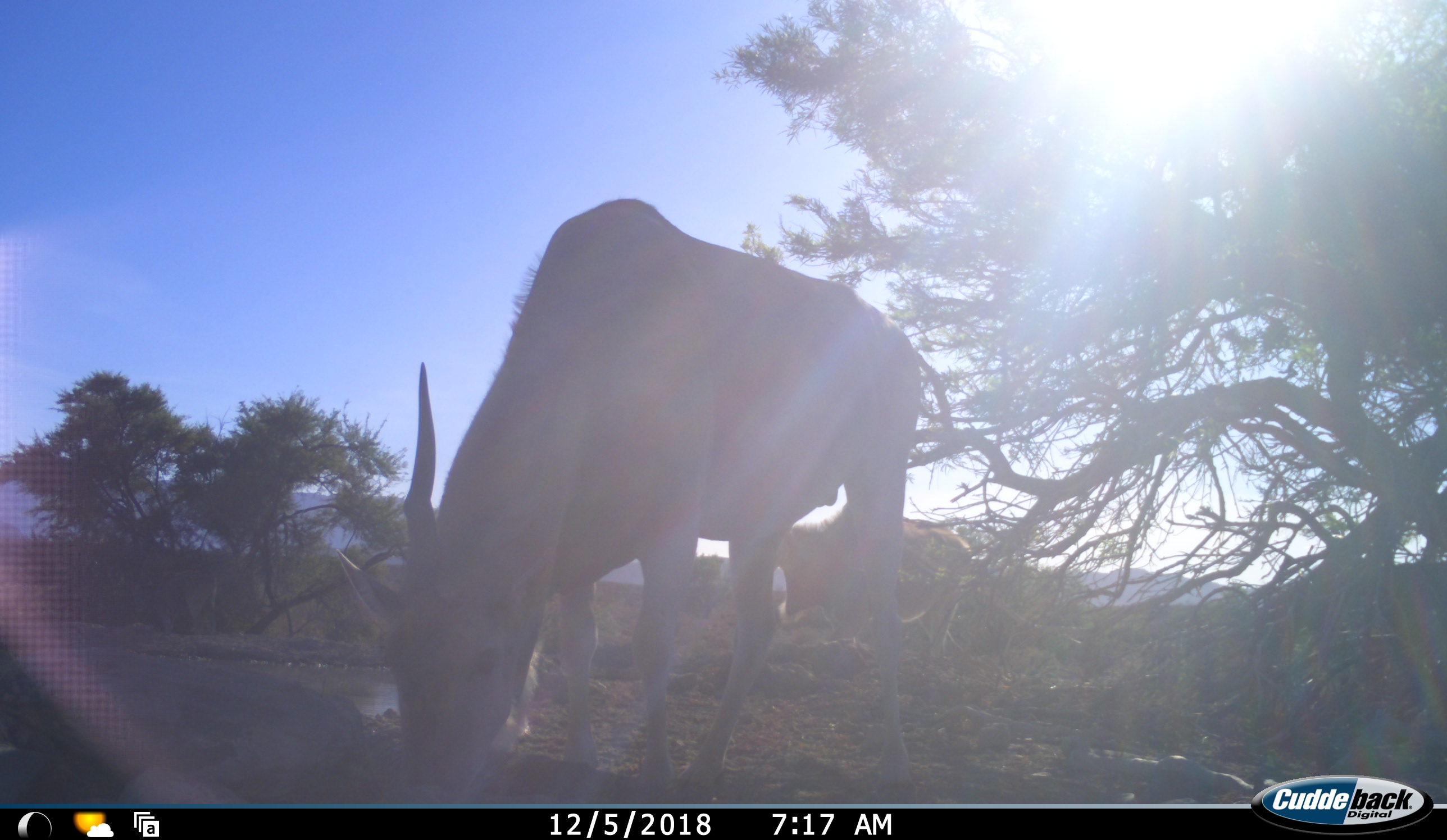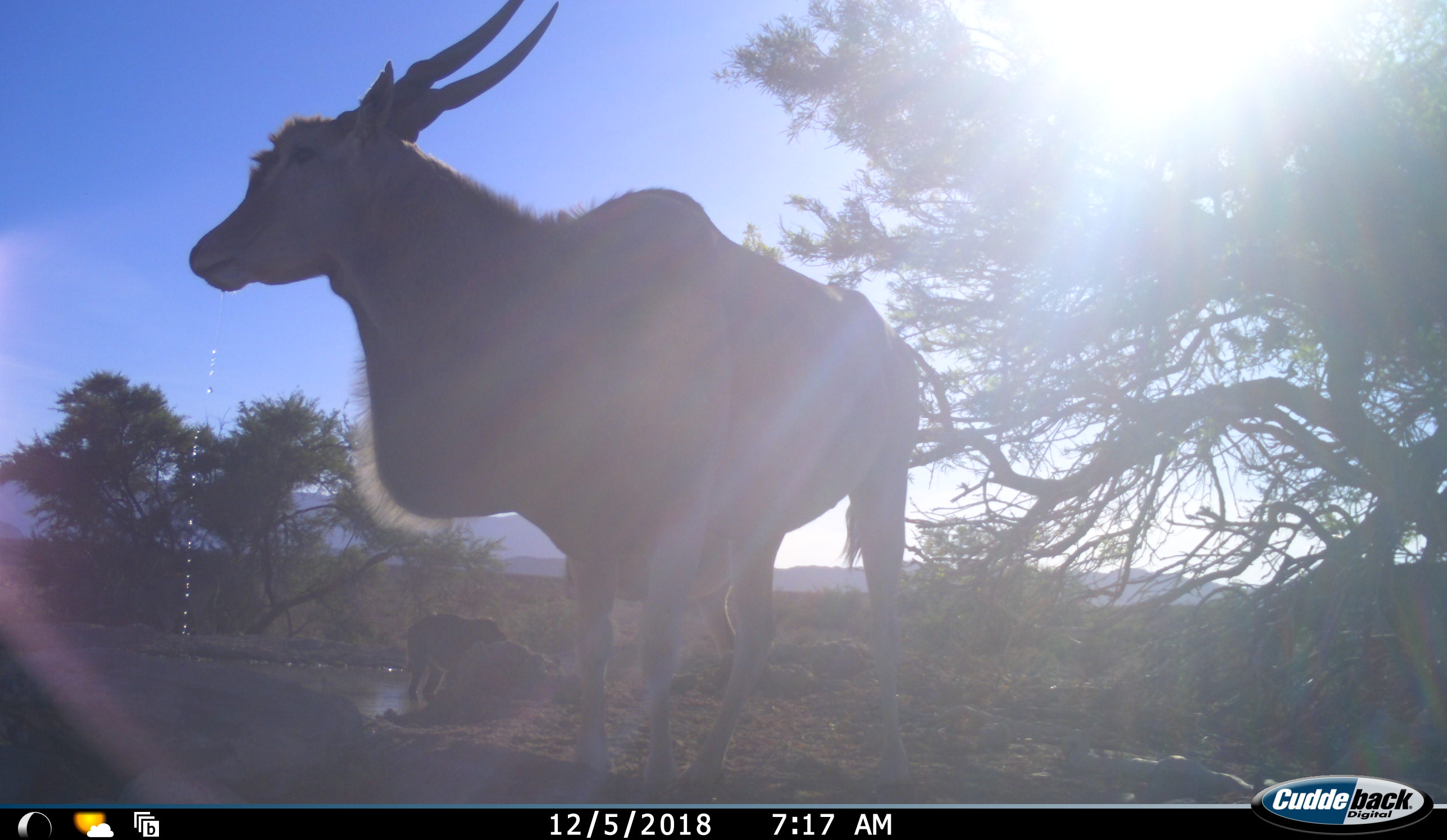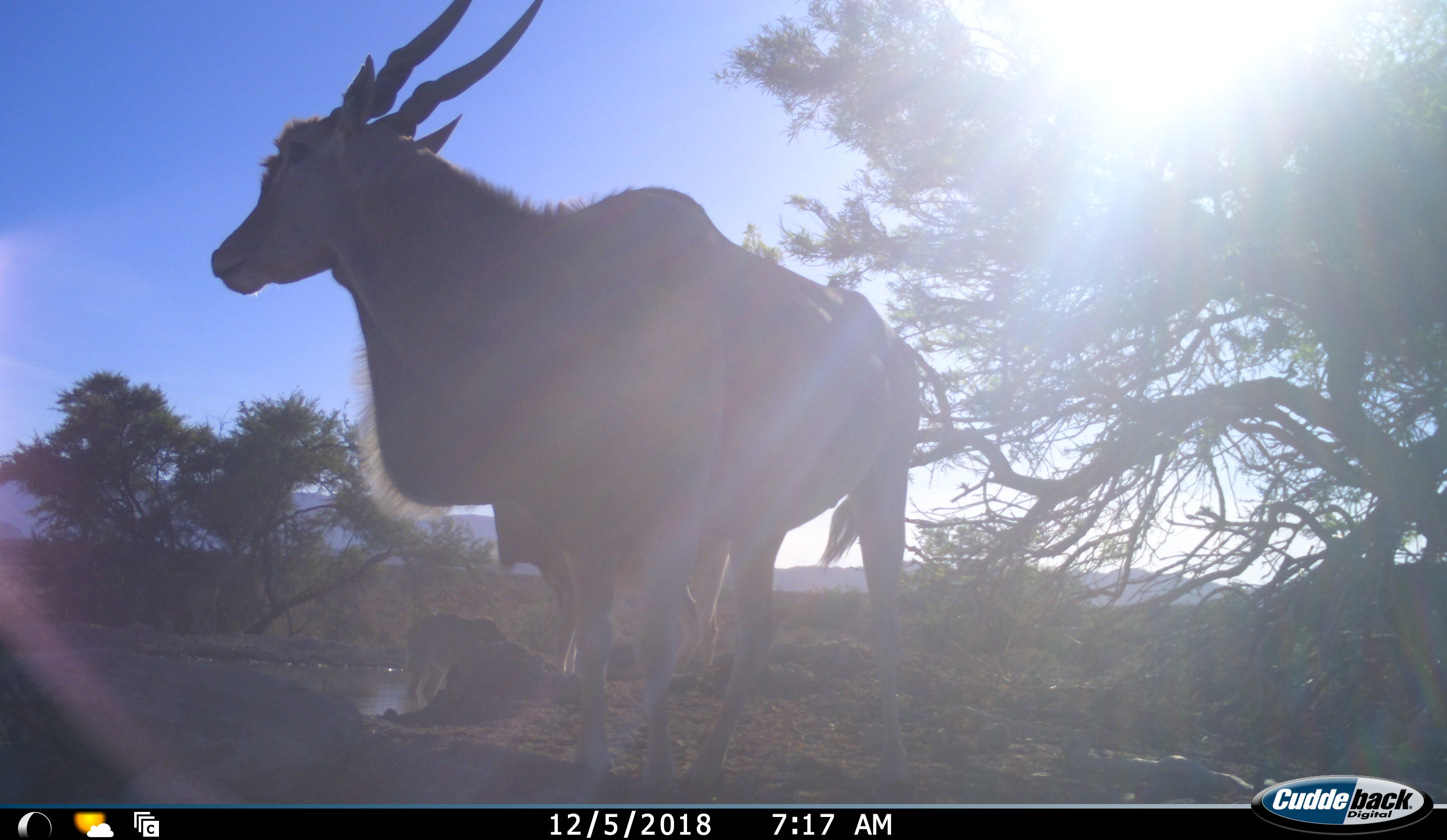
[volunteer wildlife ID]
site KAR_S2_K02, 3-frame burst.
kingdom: Animalia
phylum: Chordata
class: Mammalia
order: Artiodactyla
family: Bovidae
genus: Tragelaphus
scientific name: Tragelaphus oryx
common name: eland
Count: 2.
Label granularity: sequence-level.